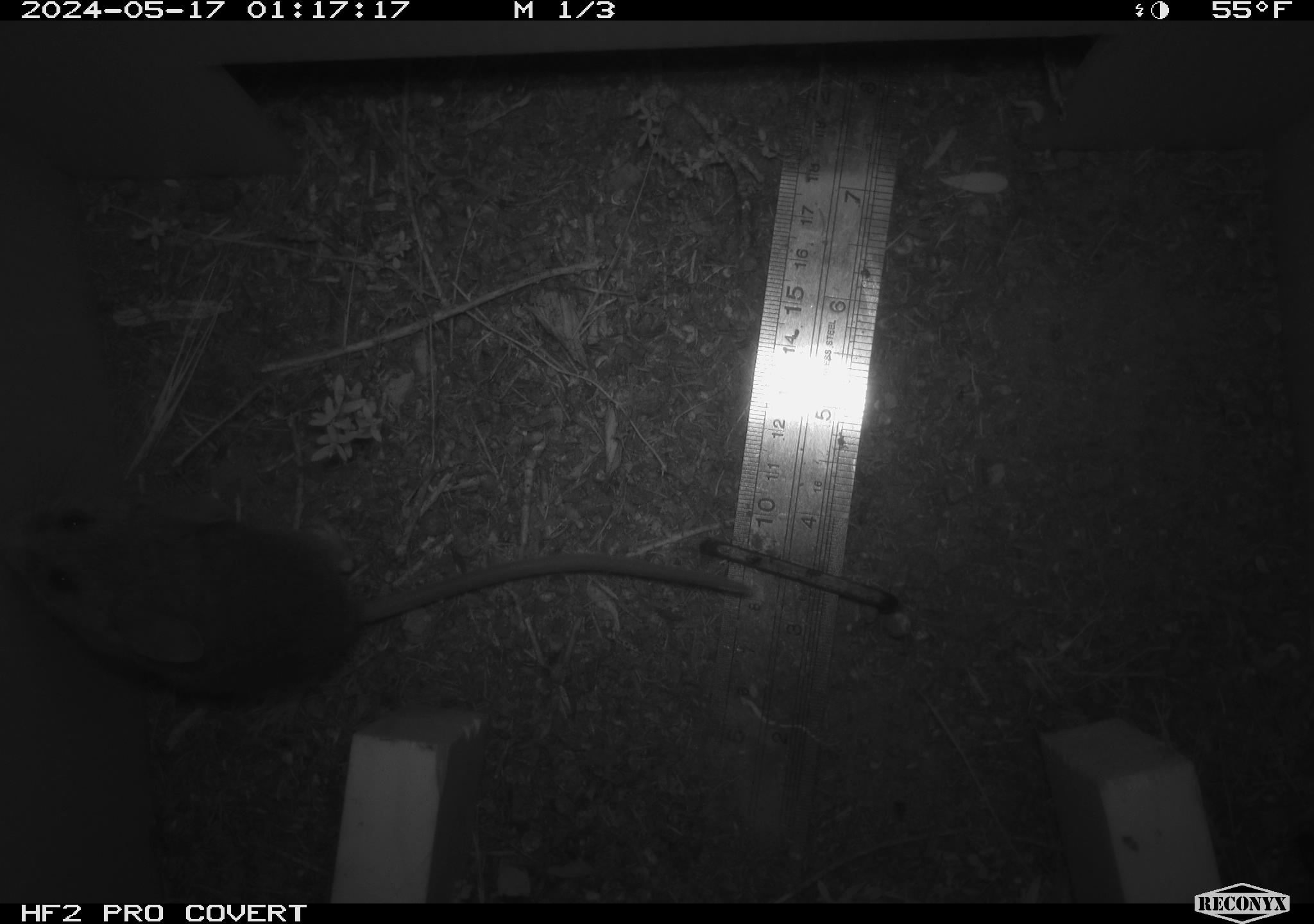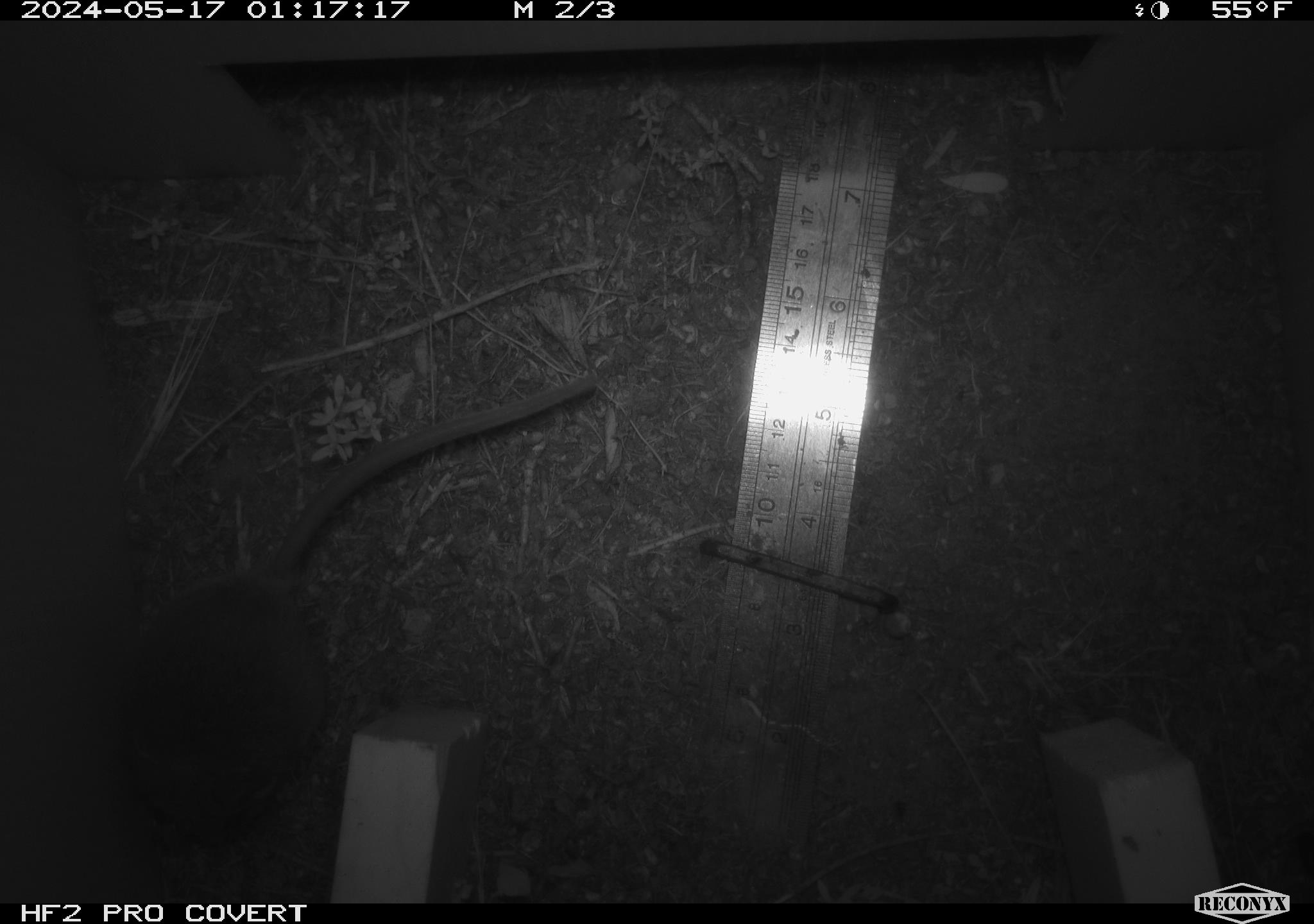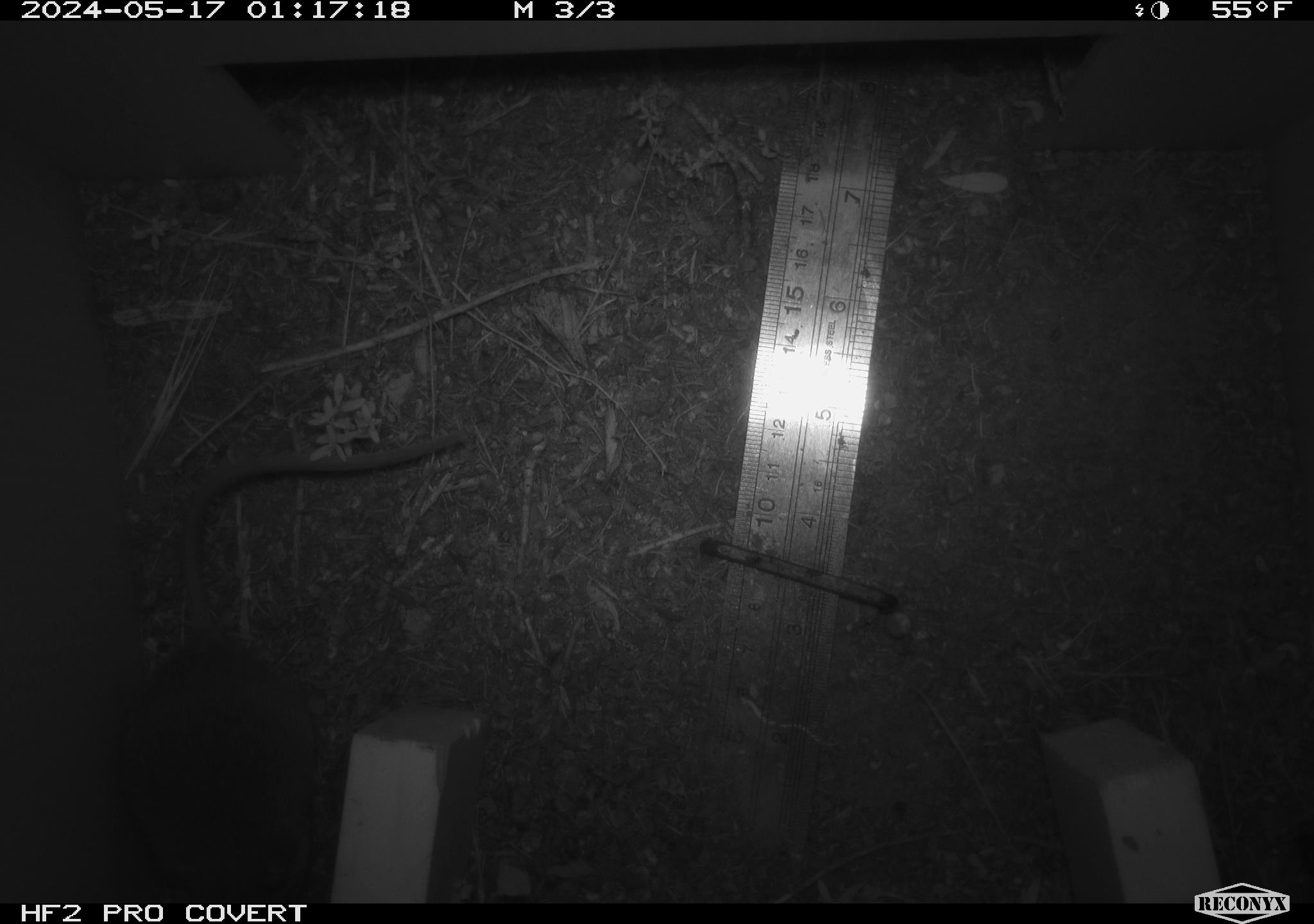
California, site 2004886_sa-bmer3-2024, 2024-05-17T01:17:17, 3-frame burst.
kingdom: Animalia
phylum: Chordata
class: Mammalia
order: Rodentia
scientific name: Rodentia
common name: mouse species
Mouse species (Rodentia).